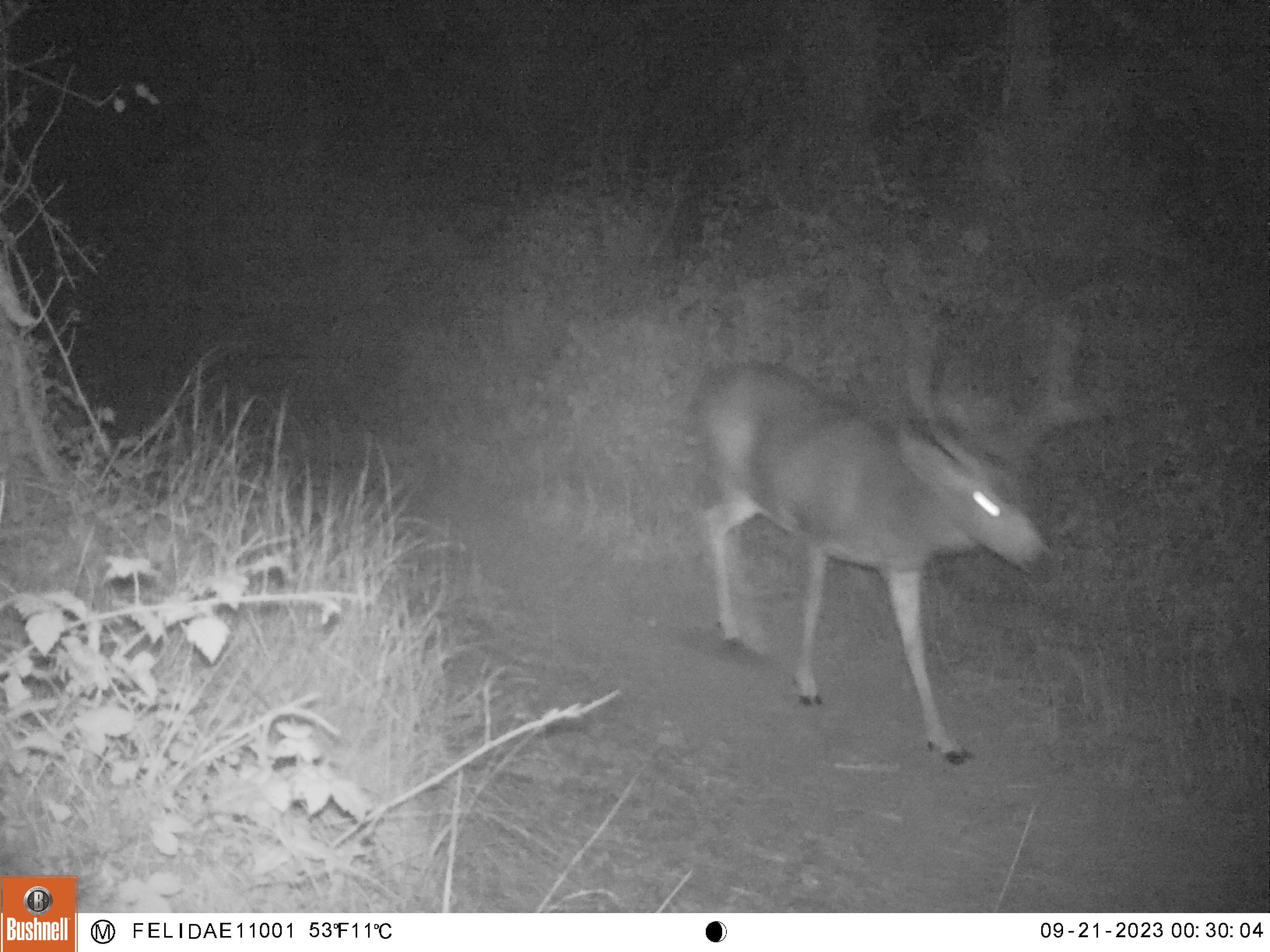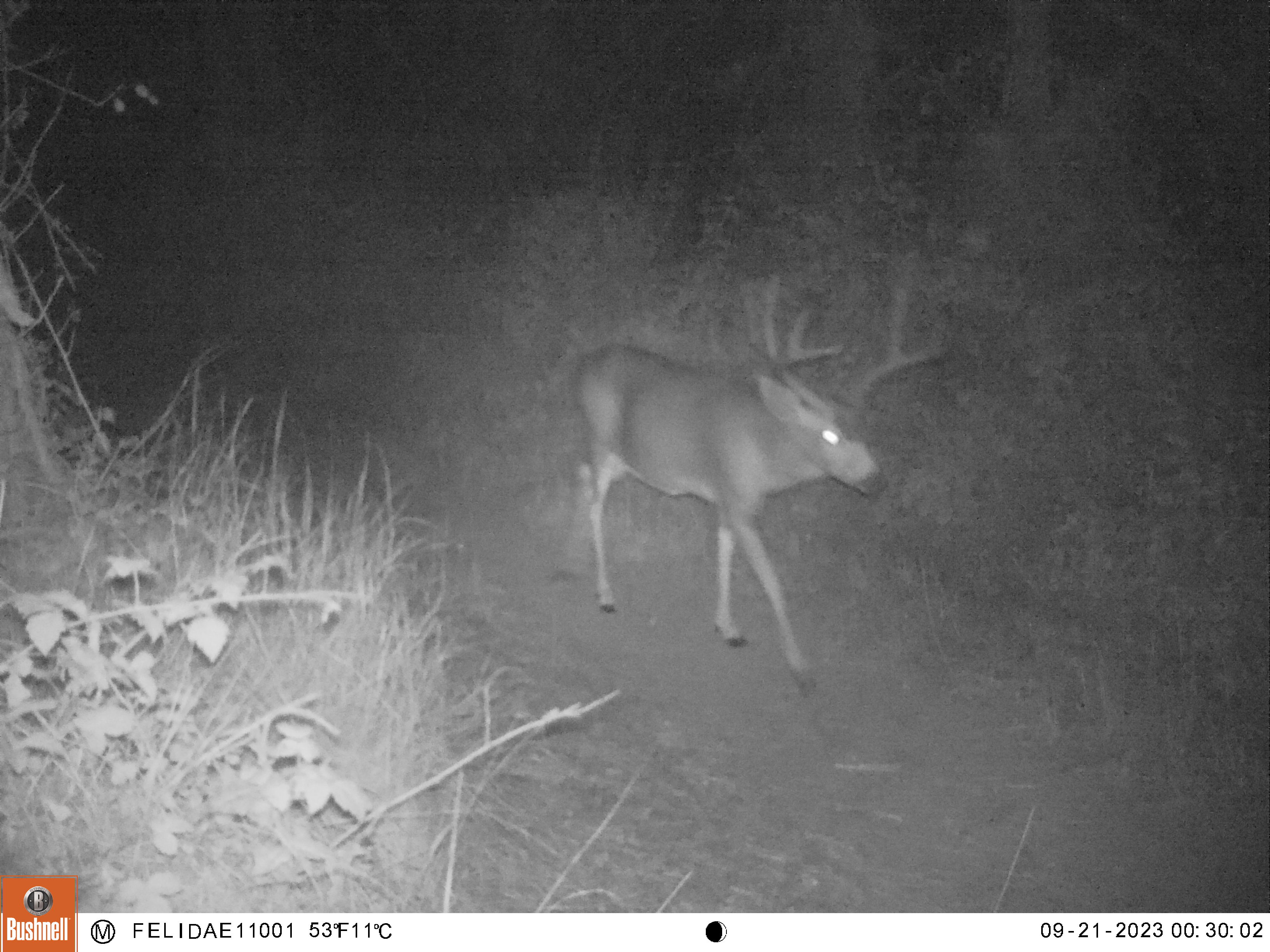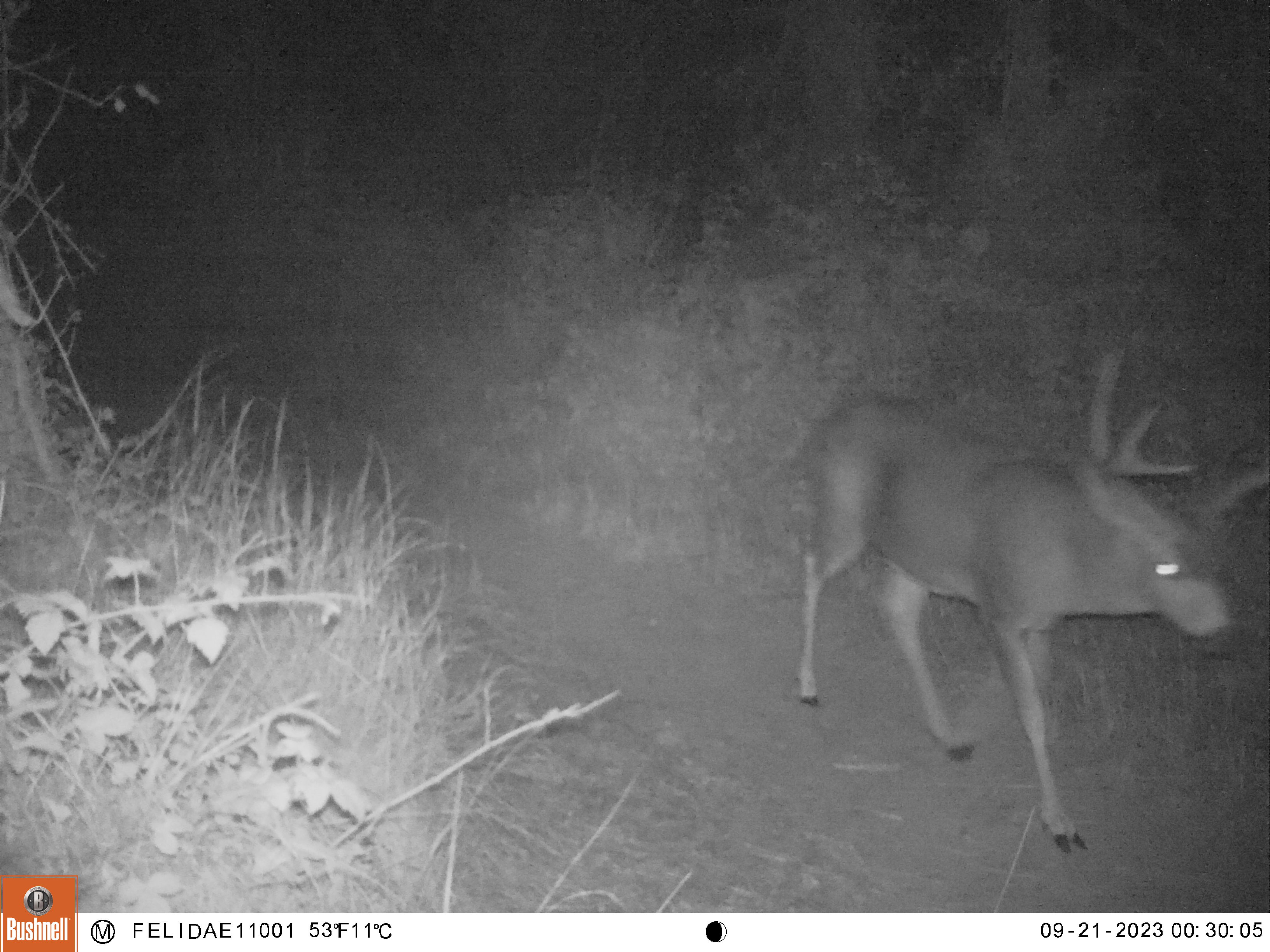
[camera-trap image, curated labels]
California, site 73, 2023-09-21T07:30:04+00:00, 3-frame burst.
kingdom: Animalia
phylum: Chordata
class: Mammalia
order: Artiodactyla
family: Cervidae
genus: Odocoileus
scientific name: Odocoileus hemionus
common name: mule deer